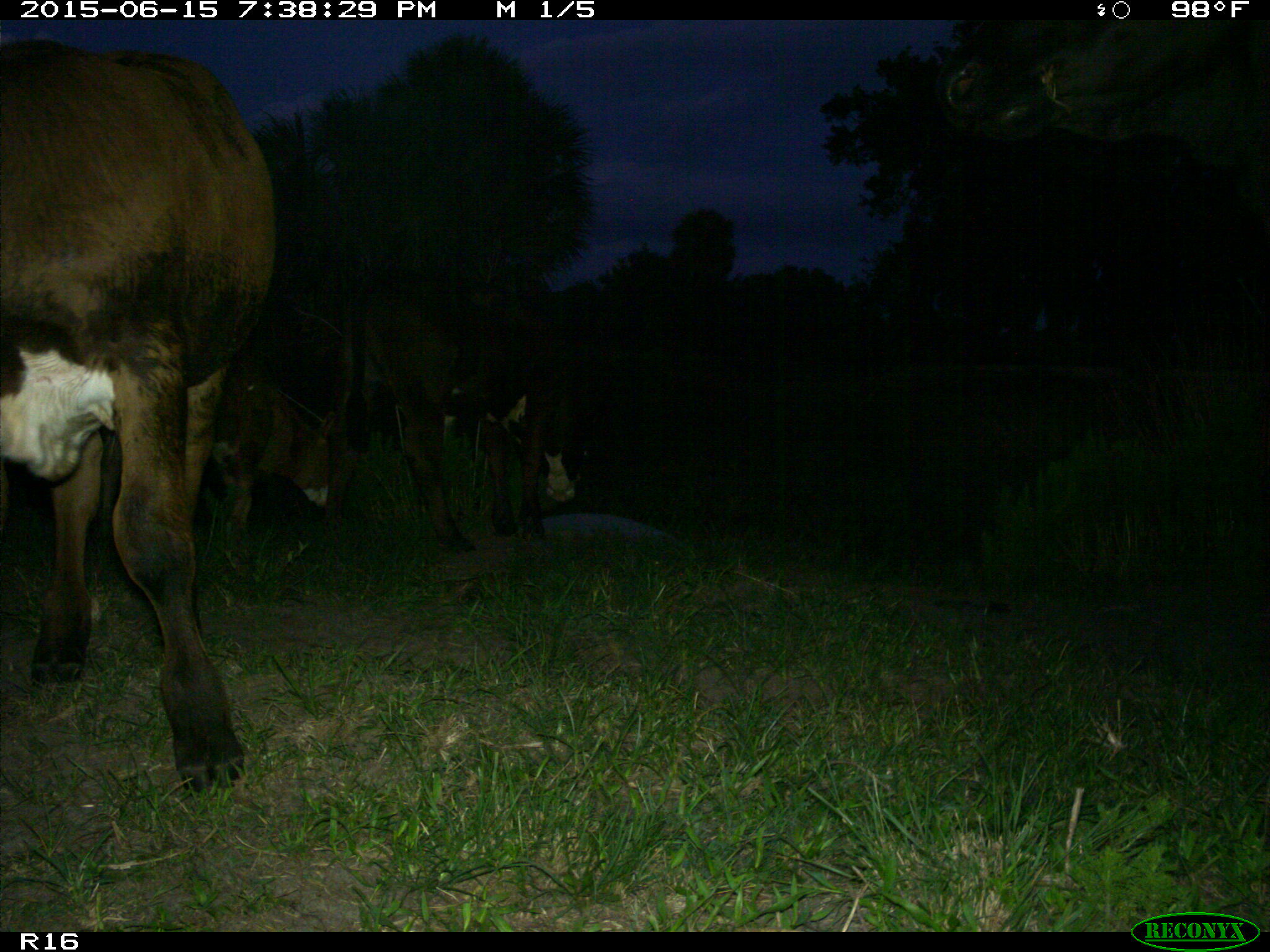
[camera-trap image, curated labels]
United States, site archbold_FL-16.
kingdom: Animalia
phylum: Chordata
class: Mammalia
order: Artiodactyla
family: Bovidae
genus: Bos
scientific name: Bos taurus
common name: domestic cow